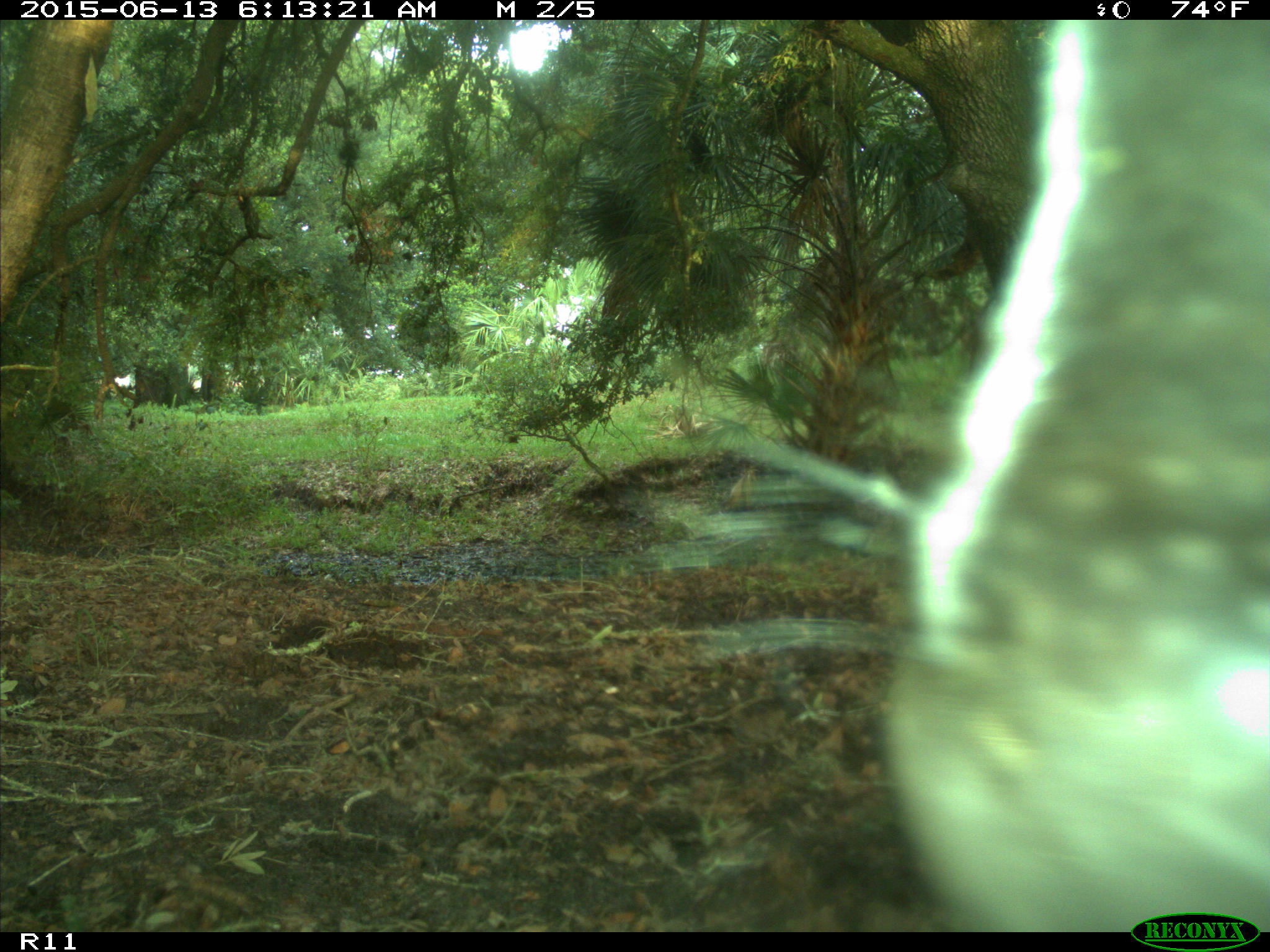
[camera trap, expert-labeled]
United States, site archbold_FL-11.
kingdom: Animalia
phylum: Chordata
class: Mammalia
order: Artiodactyla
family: Bovidae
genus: Bos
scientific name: Bos taurus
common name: domestic cow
Bos taurus (domestic cow).